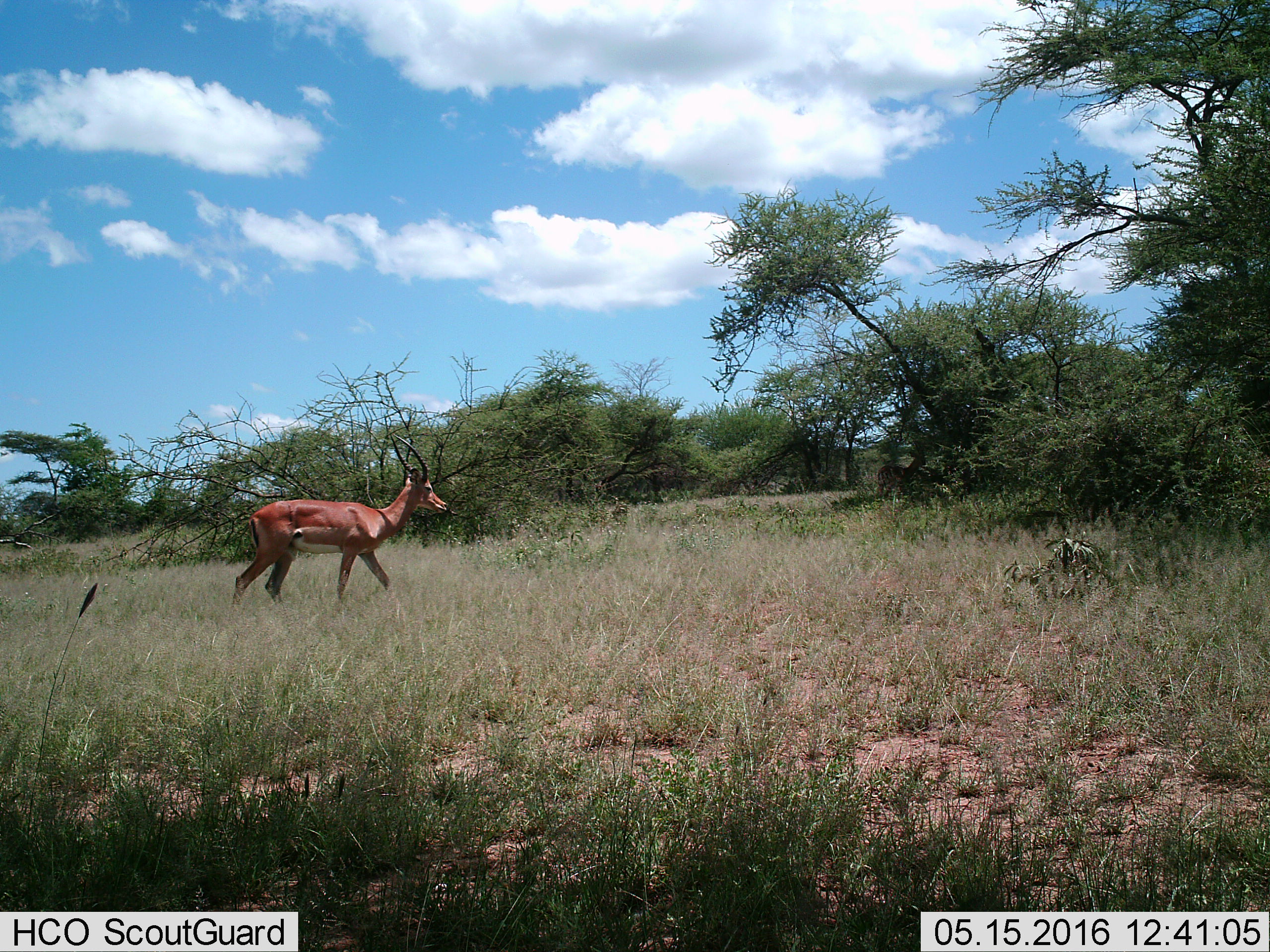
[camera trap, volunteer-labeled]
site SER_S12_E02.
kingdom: Animalia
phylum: Chordata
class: Mammalia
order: Artiodactyla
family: Bovidae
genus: Aepyceros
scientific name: Aepyceros melampus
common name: impala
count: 1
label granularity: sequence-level